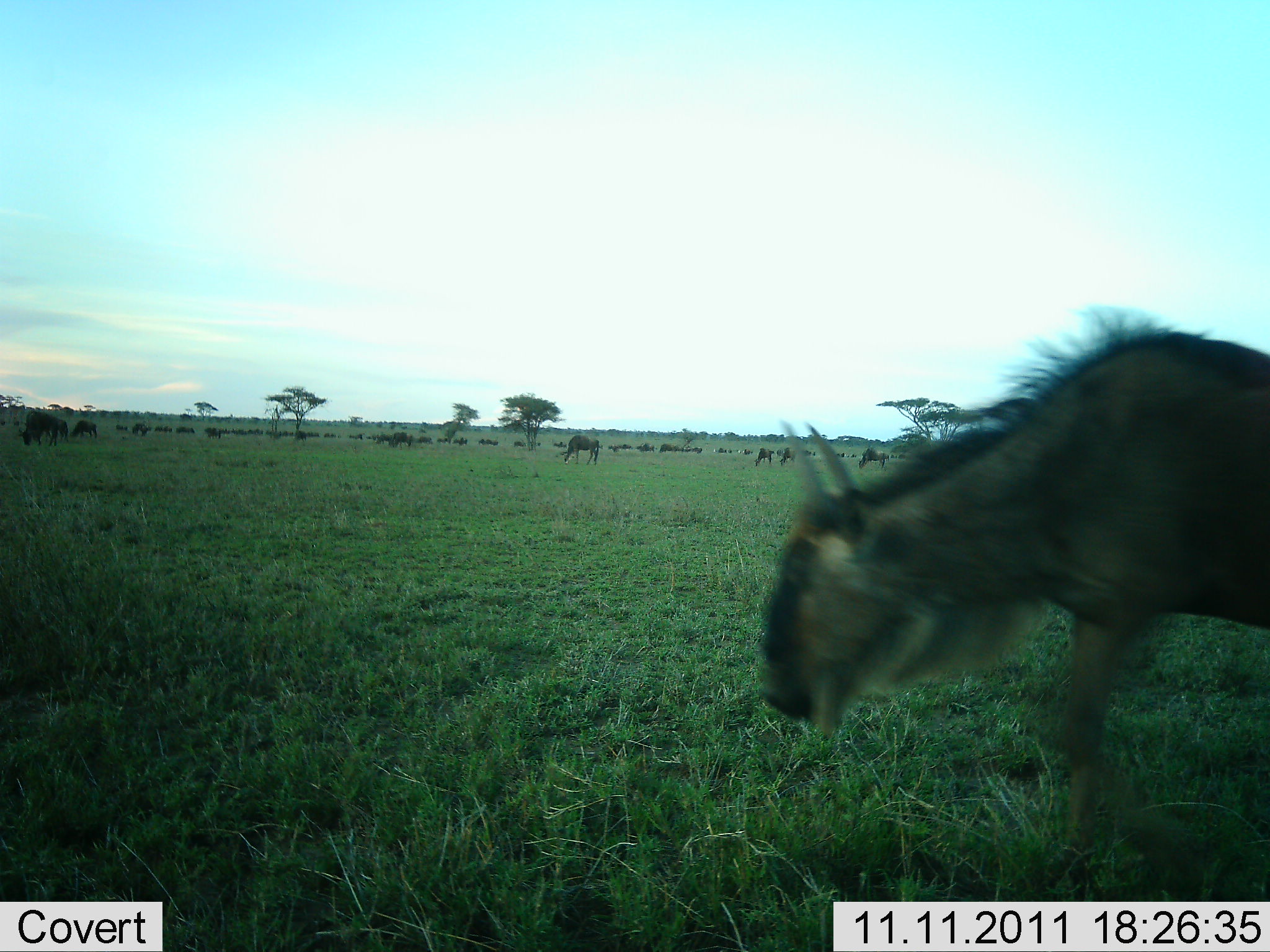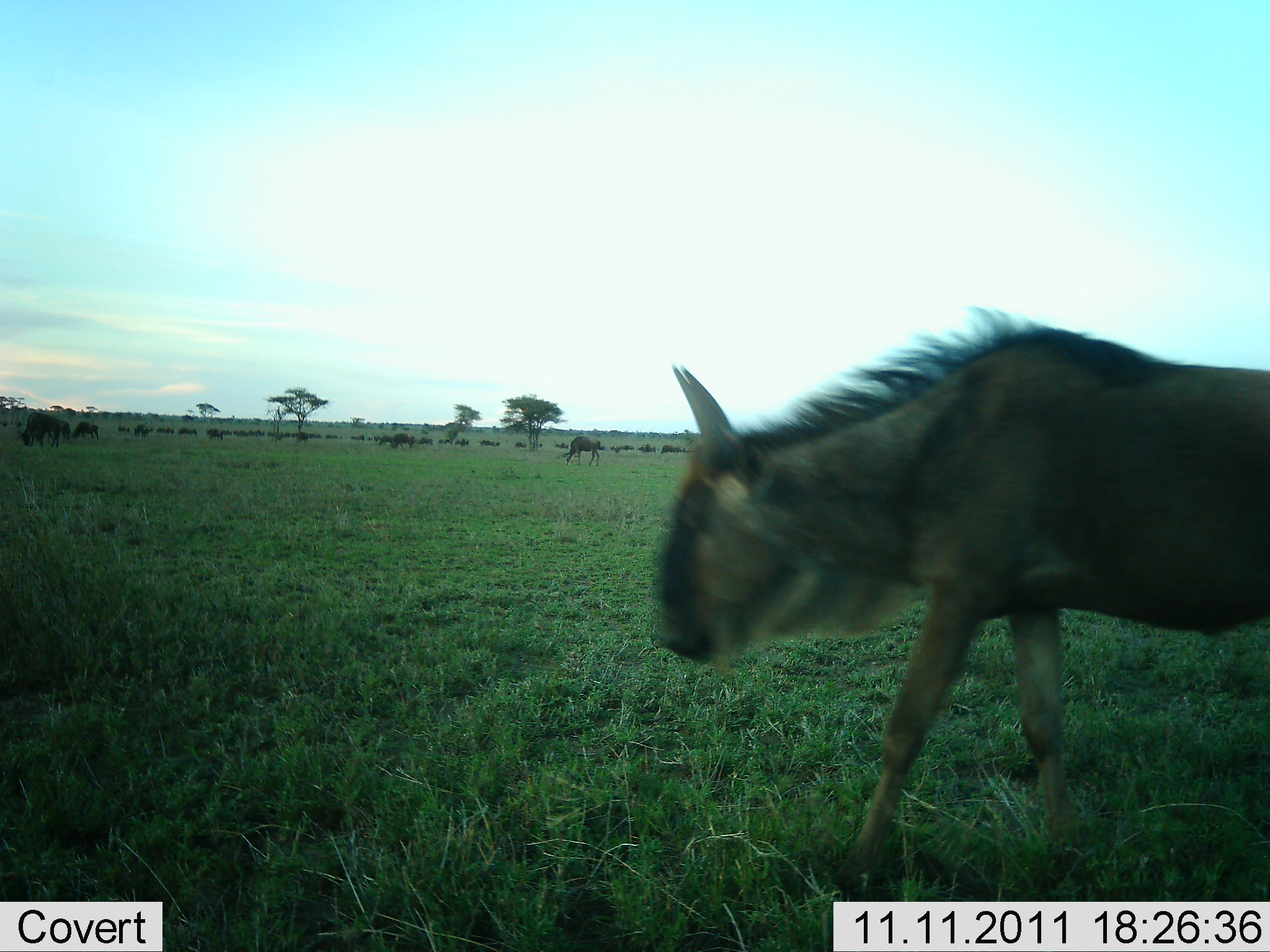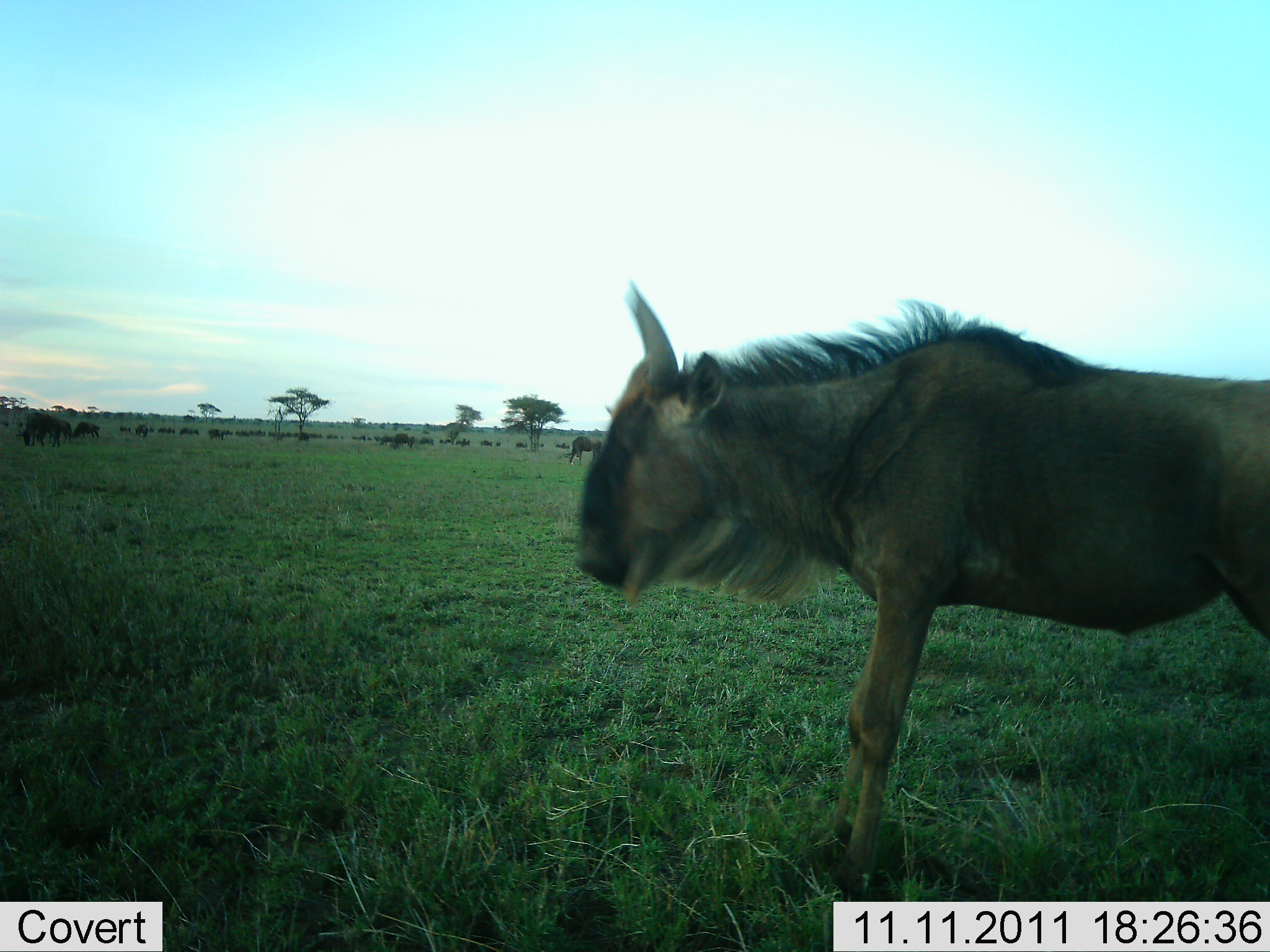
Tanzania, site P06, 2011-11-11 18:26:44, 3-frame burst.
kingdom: Animalia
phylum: Chordata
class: Mammalia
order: Artiodactyla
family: Bovidae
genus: Connochaetes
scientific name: Connochaetes taurinus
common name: blue wildebeest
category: wildebeest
Wildebeest (blue wildebeest) (Connochaetes taurinus), count 11-50. Behavior (volunteer vote fractions): standing 45%, resting 0%, moving 64%, interacting 0%. Young present (vote fraction): 0%. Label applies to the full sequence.